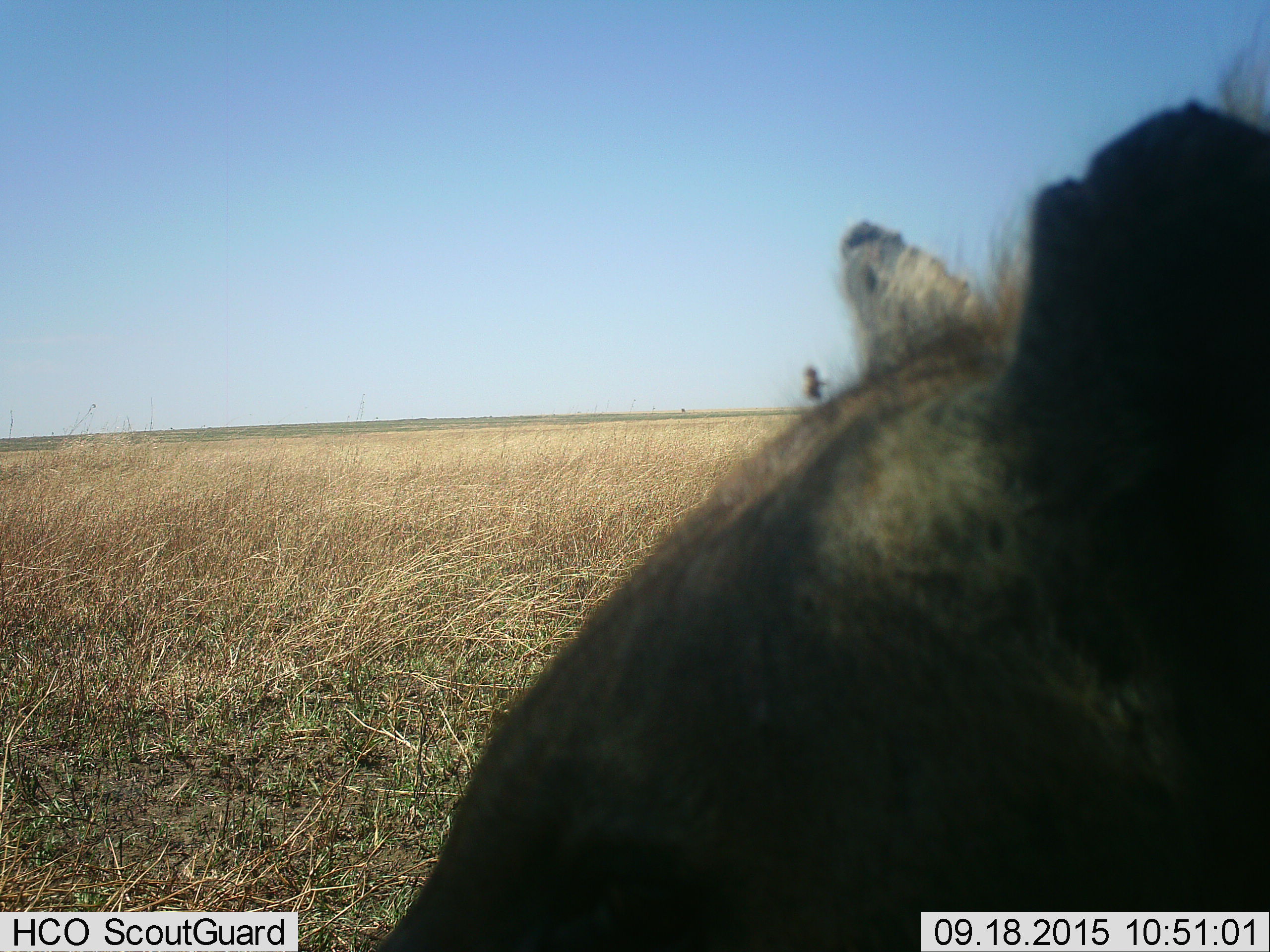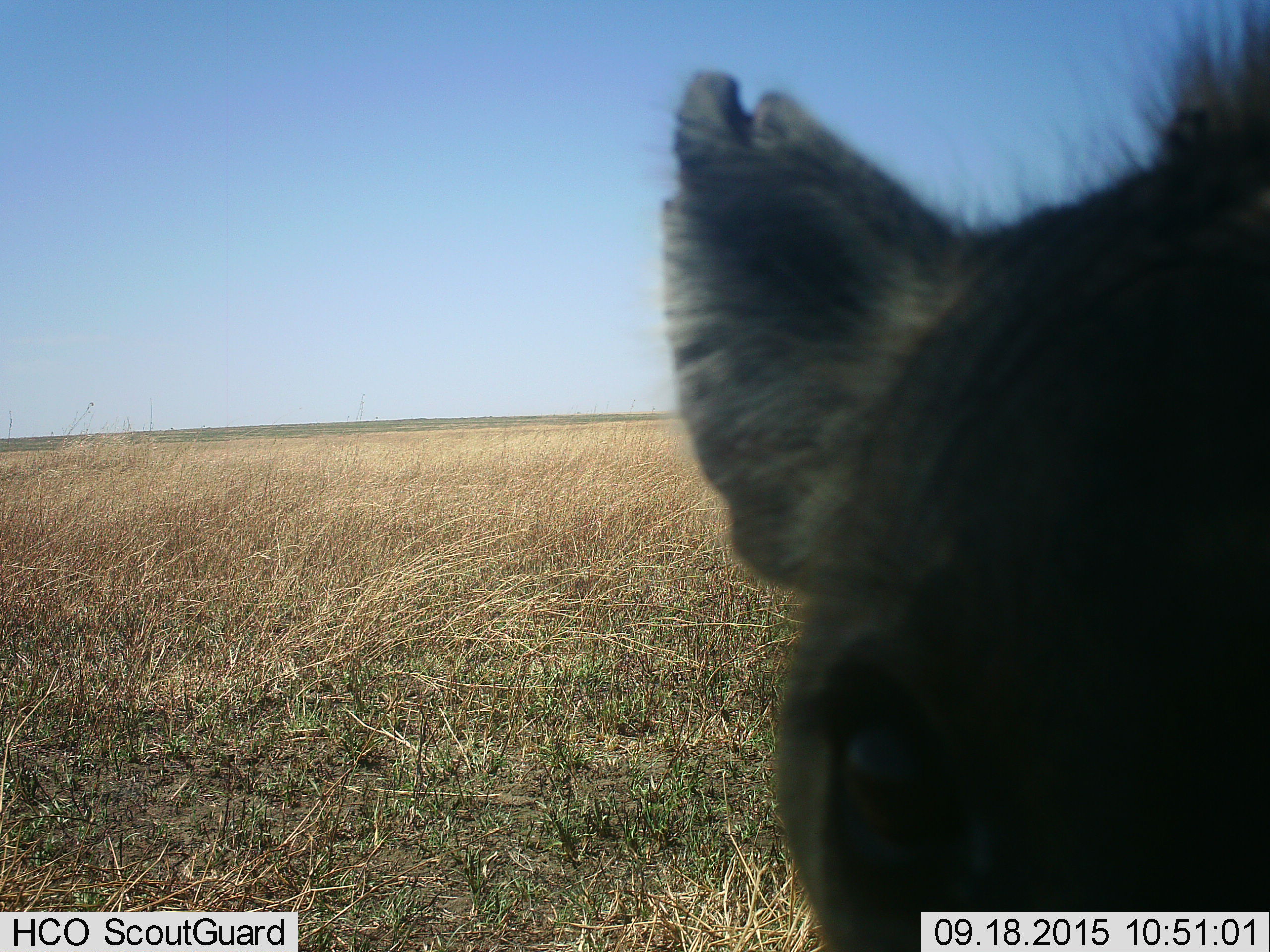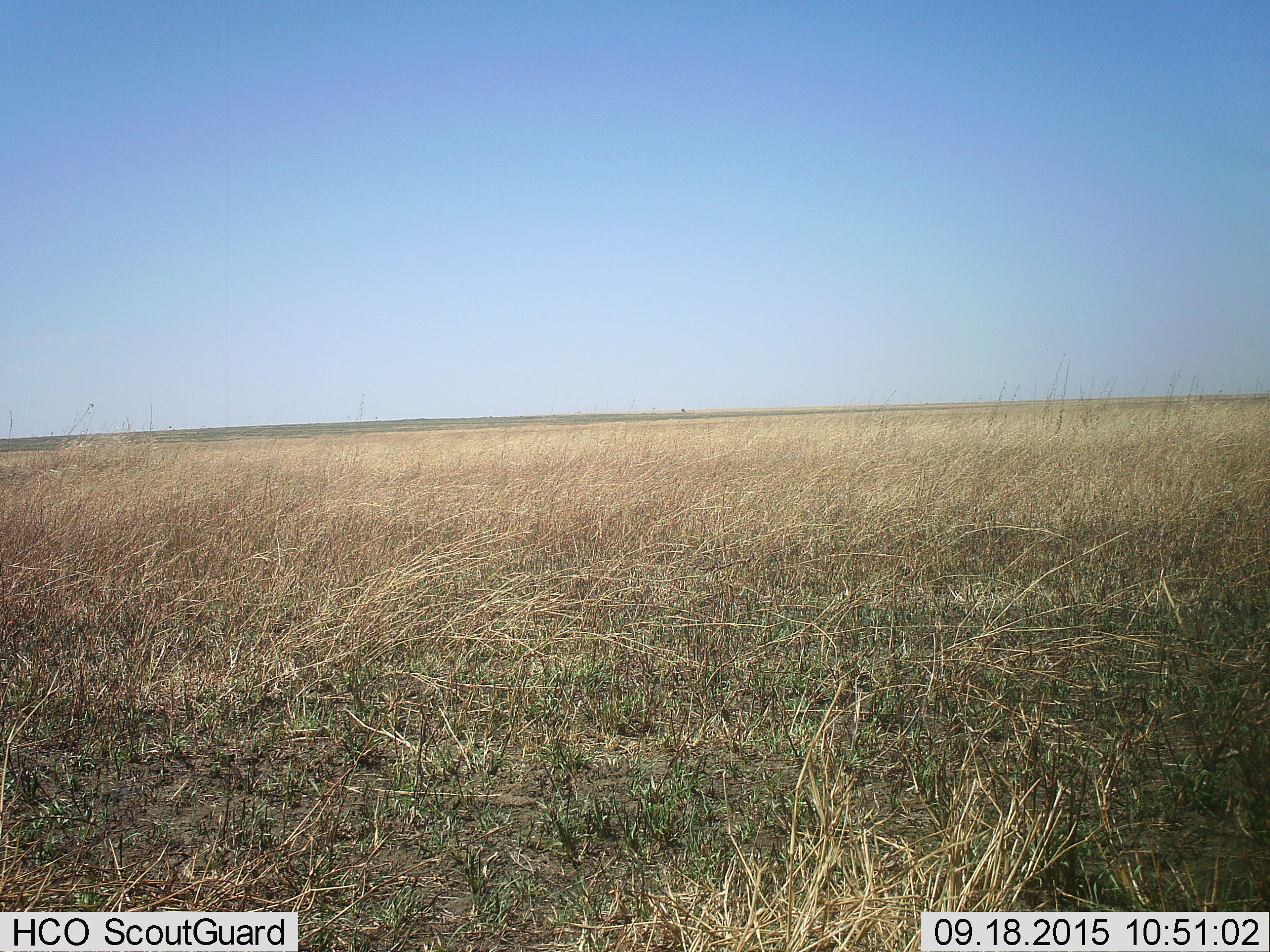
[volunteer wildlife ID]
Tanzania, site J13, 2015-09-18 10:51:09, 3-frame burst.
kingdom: Animalia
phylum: Chordata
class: Mammalia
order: Carnivora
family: Hyaenidae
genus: Crocuta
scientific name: Crocuta crocuta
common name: spotted hyena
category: hyenaspotted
Hyenaspotted (spotted hyena) (Crocuta crocuta), count 1. Behavior (volunteer vote fractions): standing 67%, resting 0%, moving 17%, interacting 17%. Young present (vote fraction): 0%. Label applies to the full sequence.